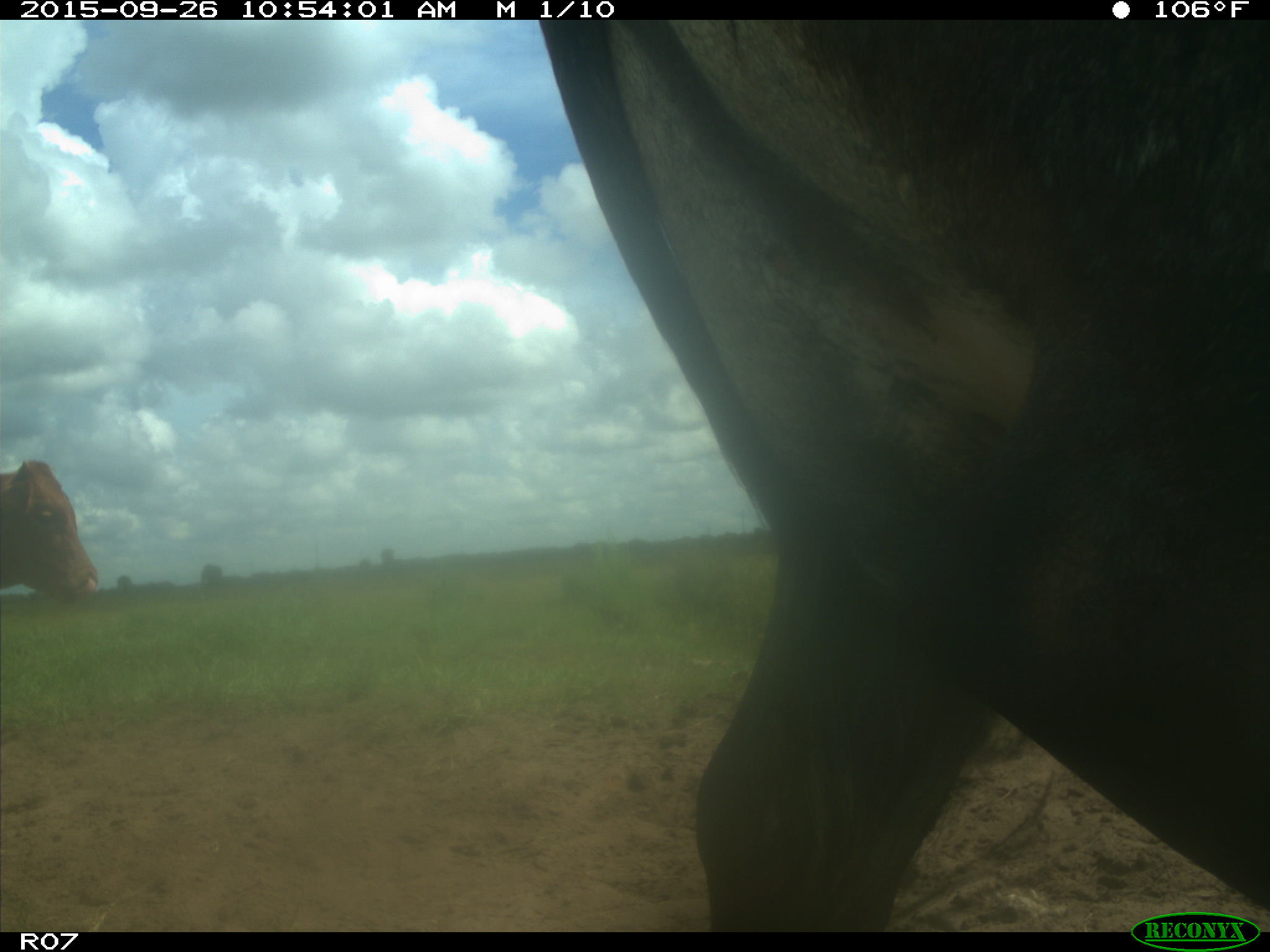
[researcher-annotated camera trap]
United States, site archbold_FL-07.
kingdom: Animalia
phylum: Chordata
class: Mammalia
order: Artiodactyla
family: Bovidae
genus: Bos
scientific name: Bos taurus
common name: domestic cow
Bos taurus (domestic cow).